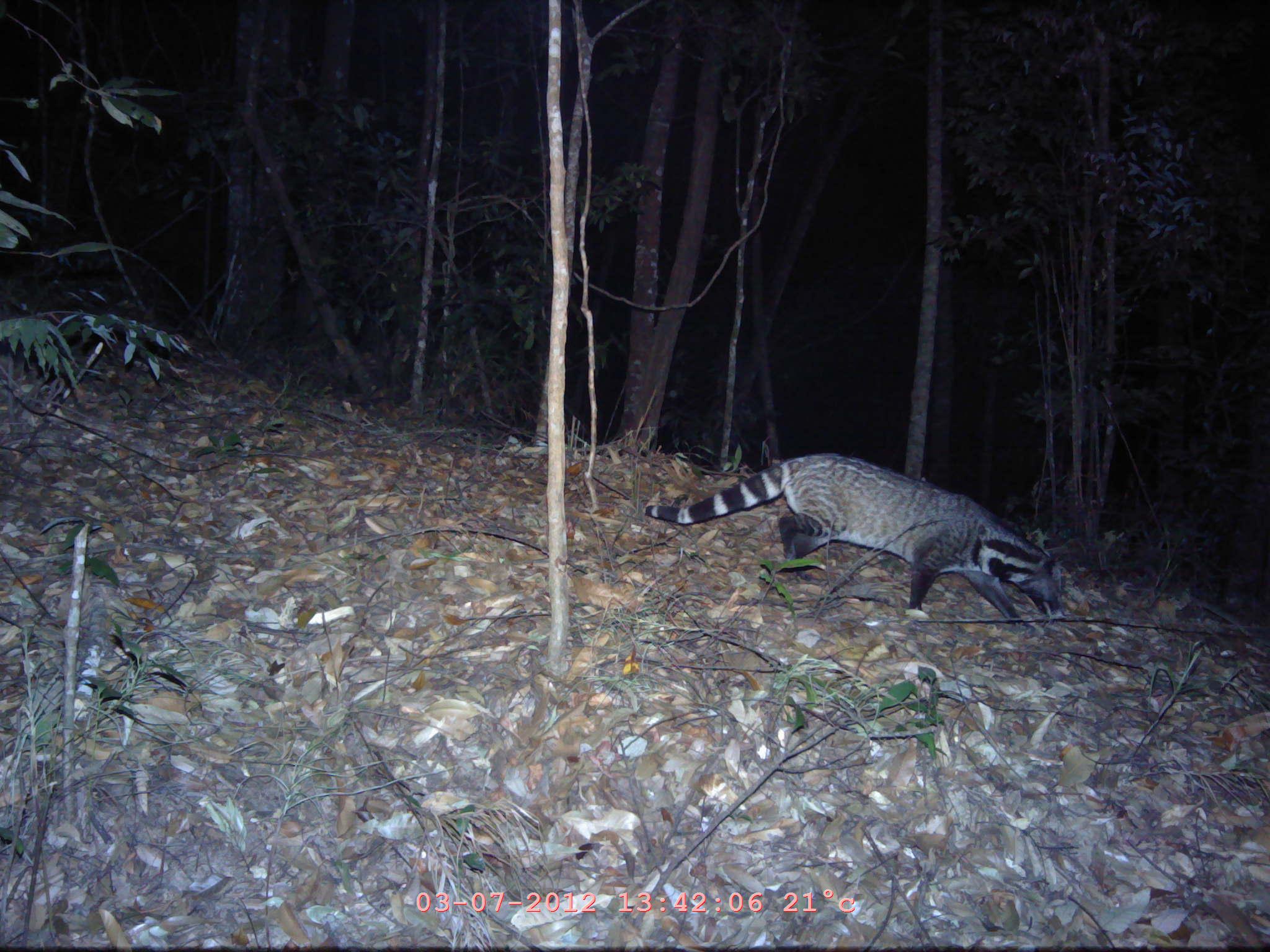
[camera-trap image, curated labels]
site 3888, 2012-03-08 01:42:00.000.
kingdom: Animalia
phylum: Chordata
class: Mammalia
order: Carnivora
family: Viverridae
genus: Viverra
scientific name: Viverra zibetha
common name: large indian civet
Viverra zibetha (large indian civet), count 1.